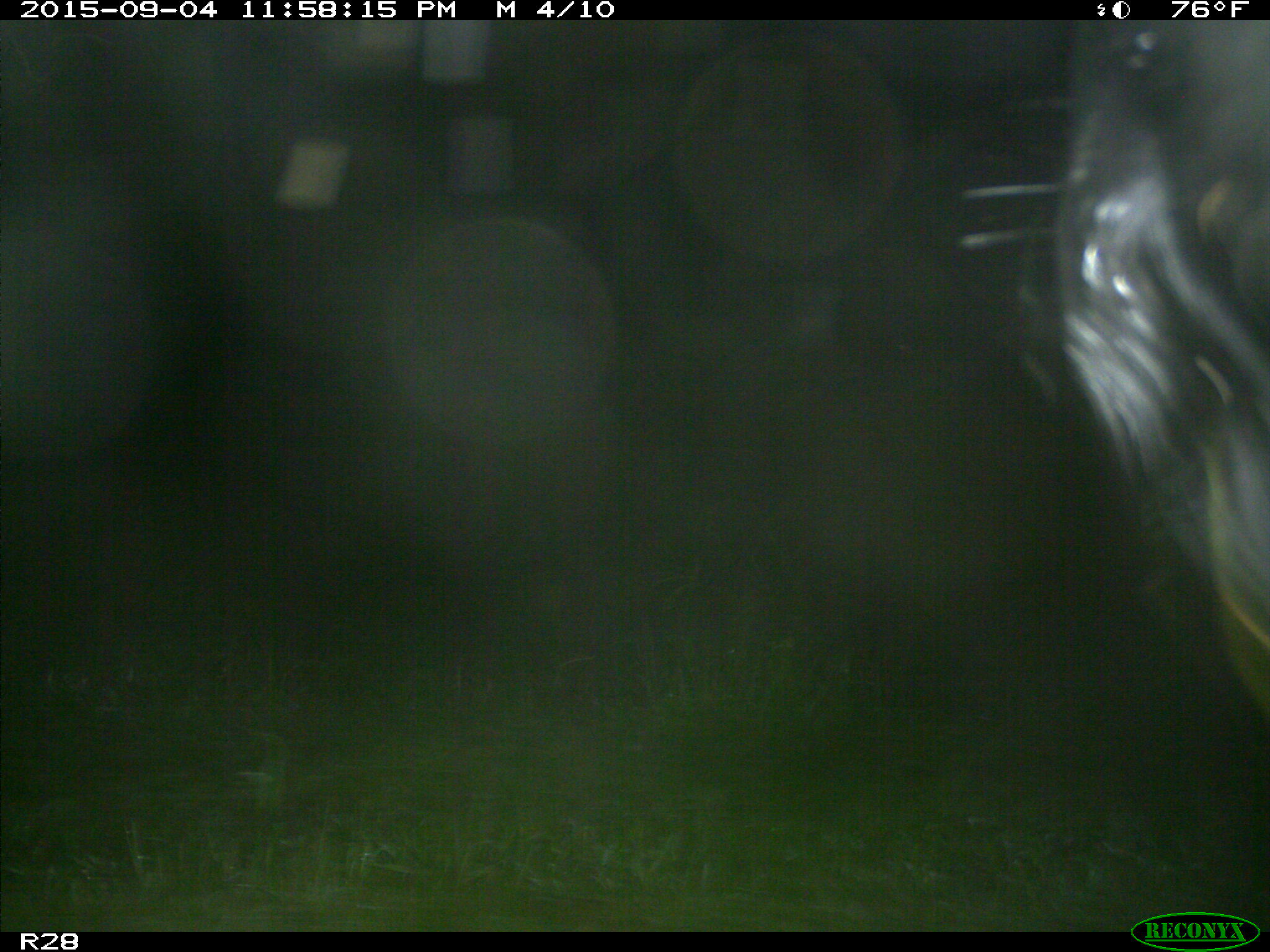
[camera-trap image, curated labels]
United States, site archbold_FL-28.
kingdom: Animalia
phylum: Chordata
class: Mammalia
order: Artiodactyla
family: Bovidae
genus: Bos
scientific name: Bos taurus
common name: domestic cow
Bos taurus (domestic cow).